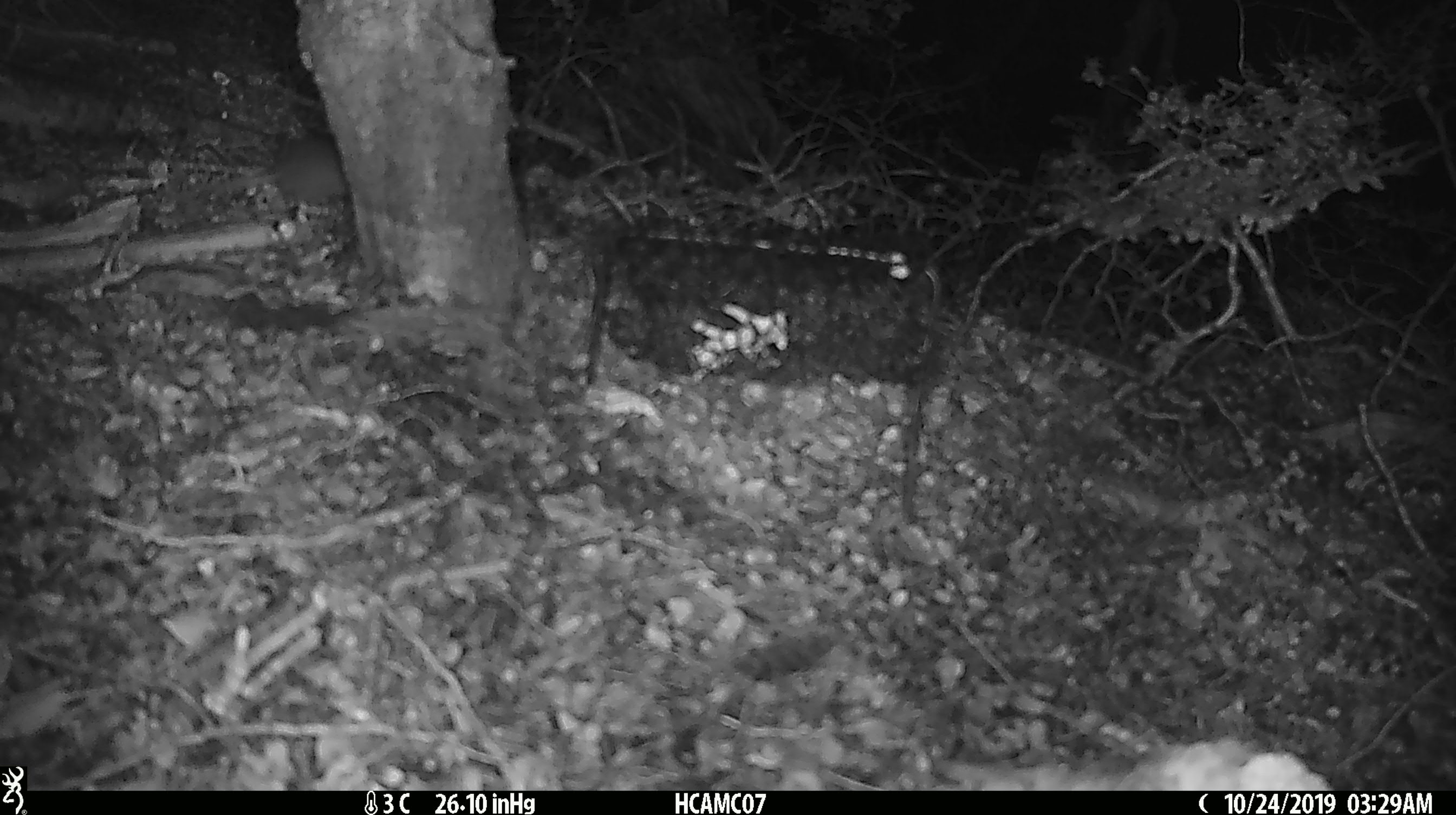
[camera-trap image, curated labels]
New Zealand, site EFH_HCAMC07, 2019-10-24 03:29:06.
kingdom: Animalia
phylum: Chordata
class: Mammalia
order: Rodentia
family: Muridae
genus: Mus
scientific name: Mus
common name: mouse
Mouse (Mus).